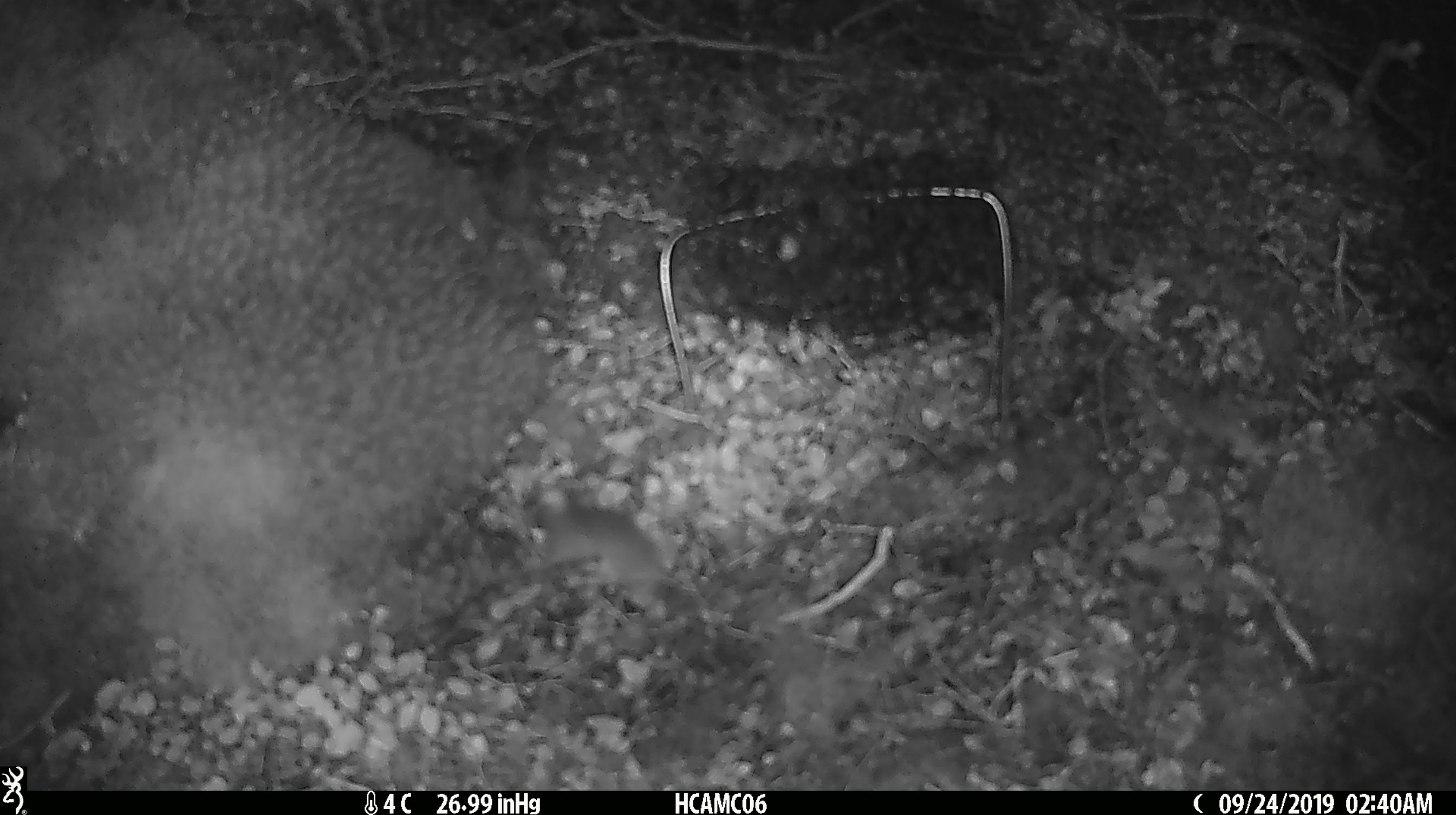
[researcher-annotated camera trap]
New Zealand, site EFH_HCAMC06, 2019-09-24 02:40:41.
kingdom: Animalia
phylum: Chordata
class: Mammalia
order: Rodentia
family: Muridae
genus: Mus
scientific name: Mus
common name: mouse